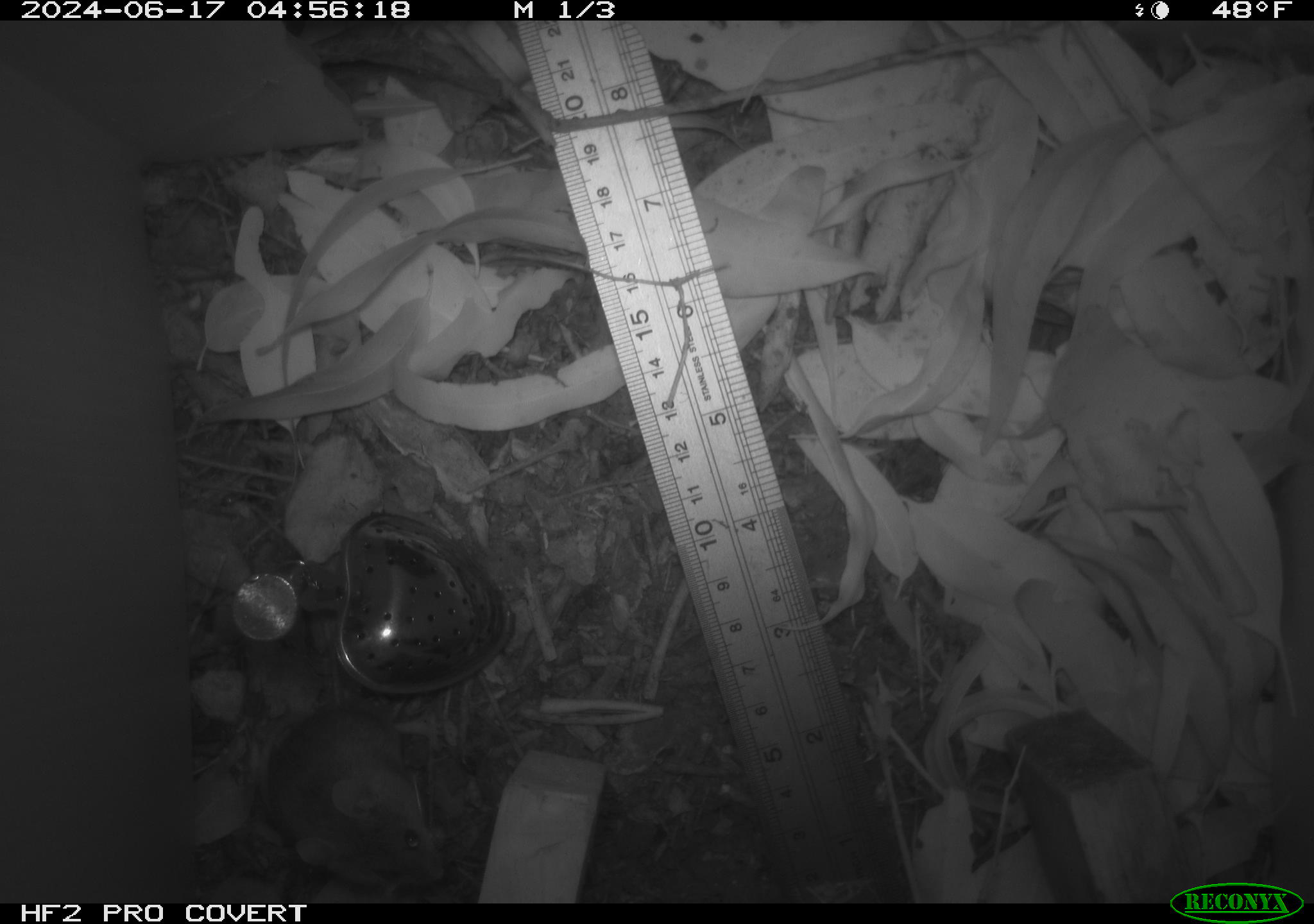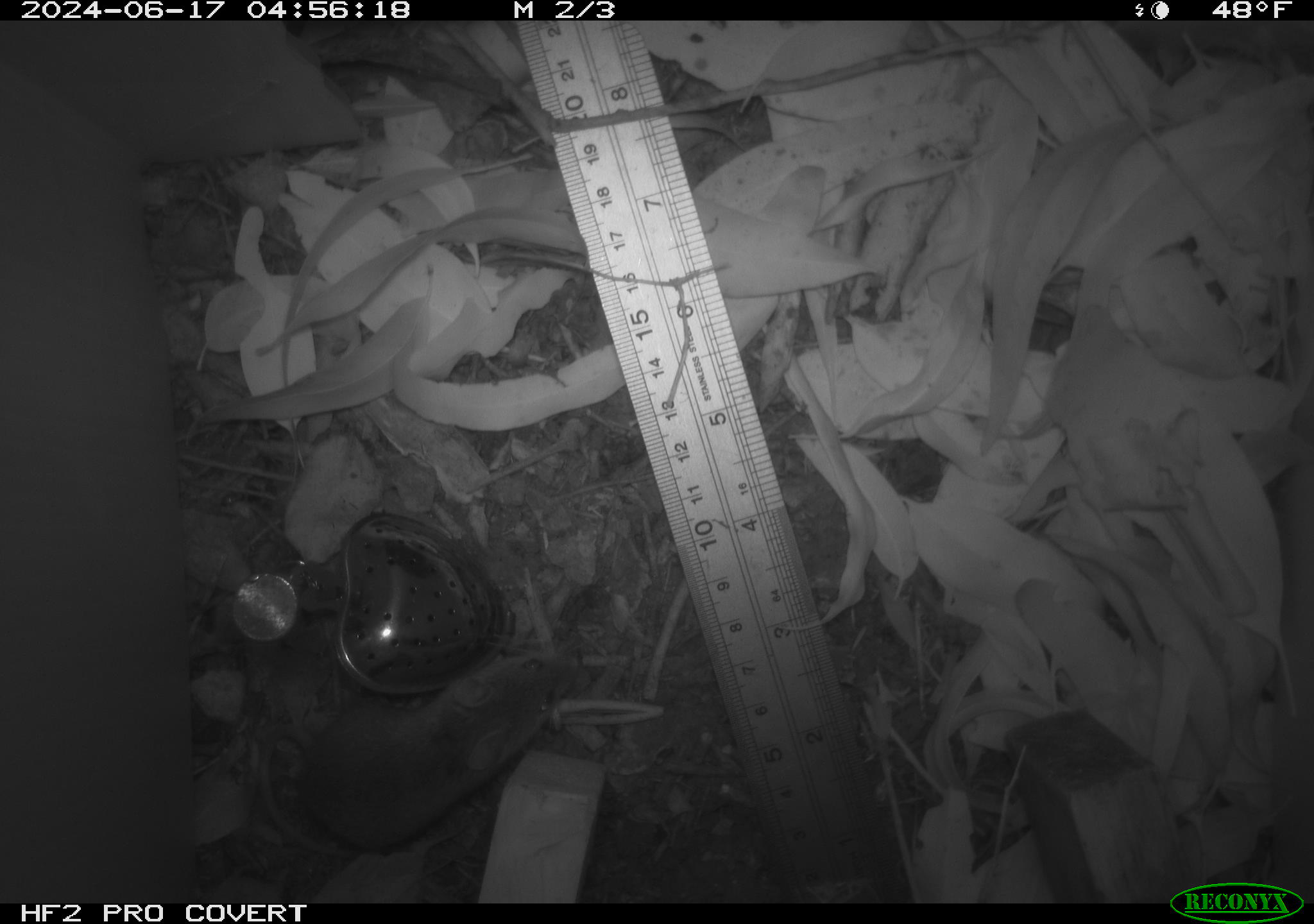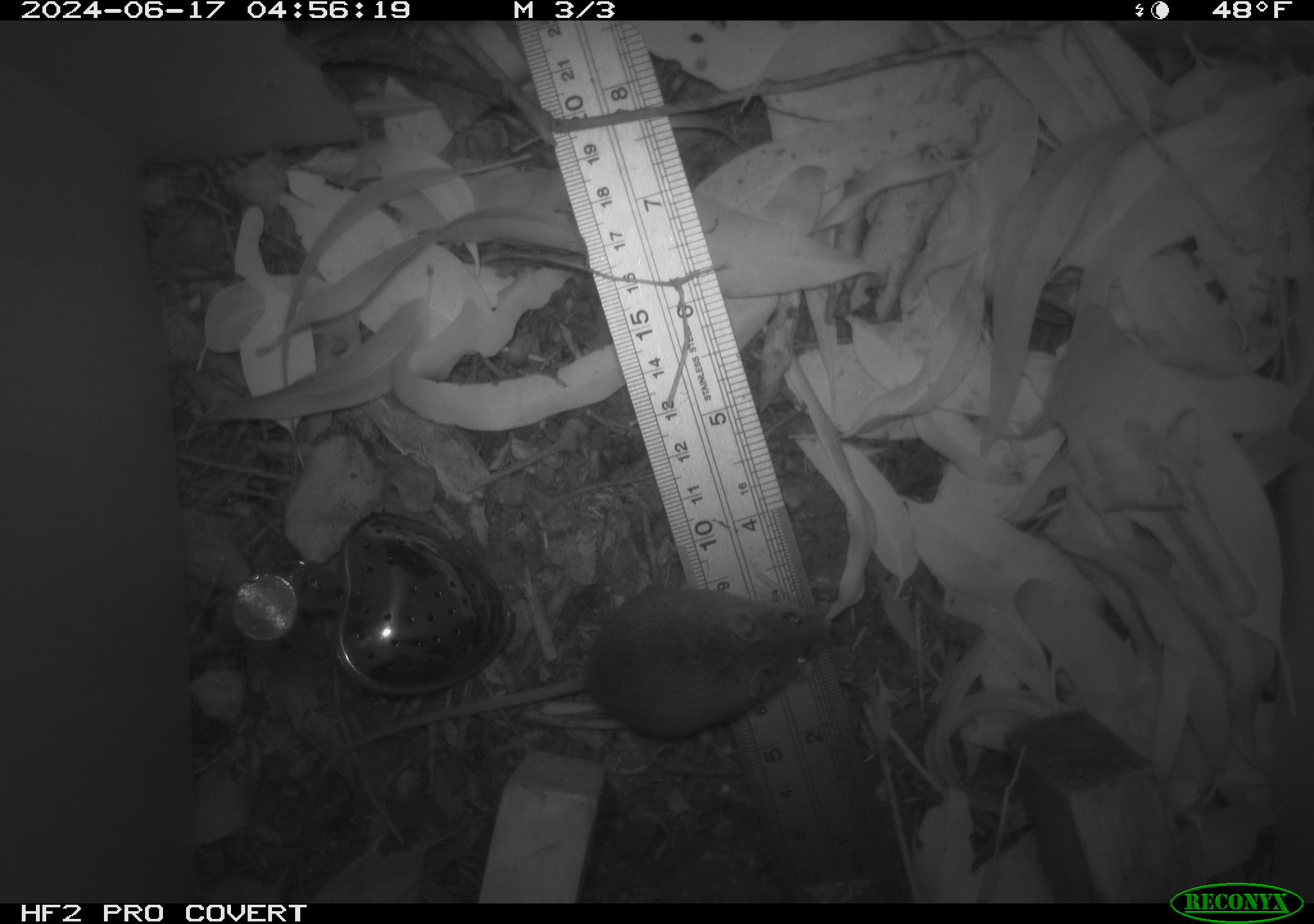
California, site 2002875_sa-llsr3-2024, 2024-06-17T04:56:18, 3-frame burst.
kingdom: Animalia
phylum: Chordata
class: Mammalia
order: Rodentia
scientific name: Rodentia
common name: mouse species